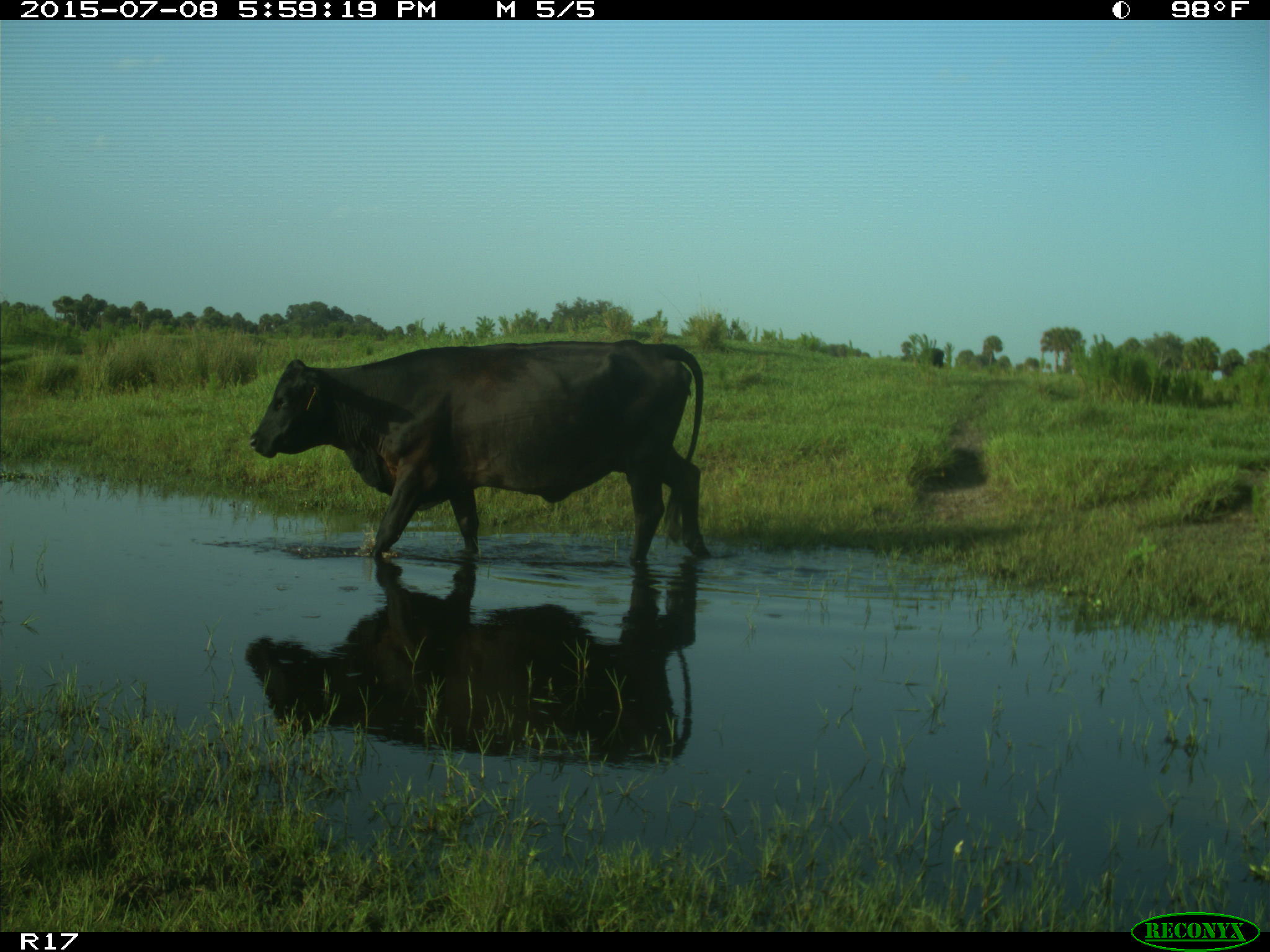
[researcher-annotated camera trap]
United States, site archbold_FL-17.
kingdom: Animalia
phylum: Chordata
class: Mammalia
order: Artiodactyla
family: Bovidae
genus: Bos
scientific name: Bos taurus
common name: domestic cow